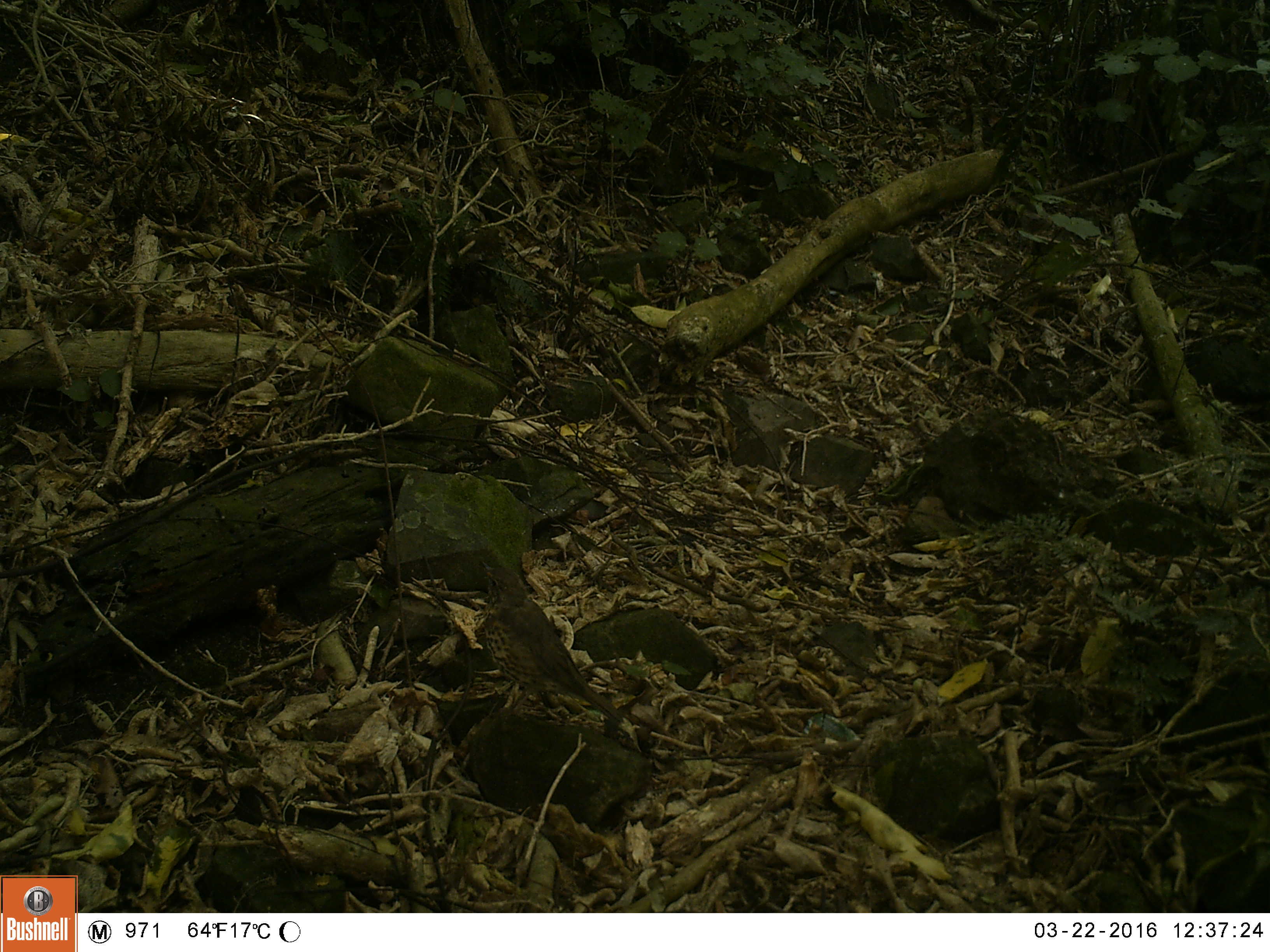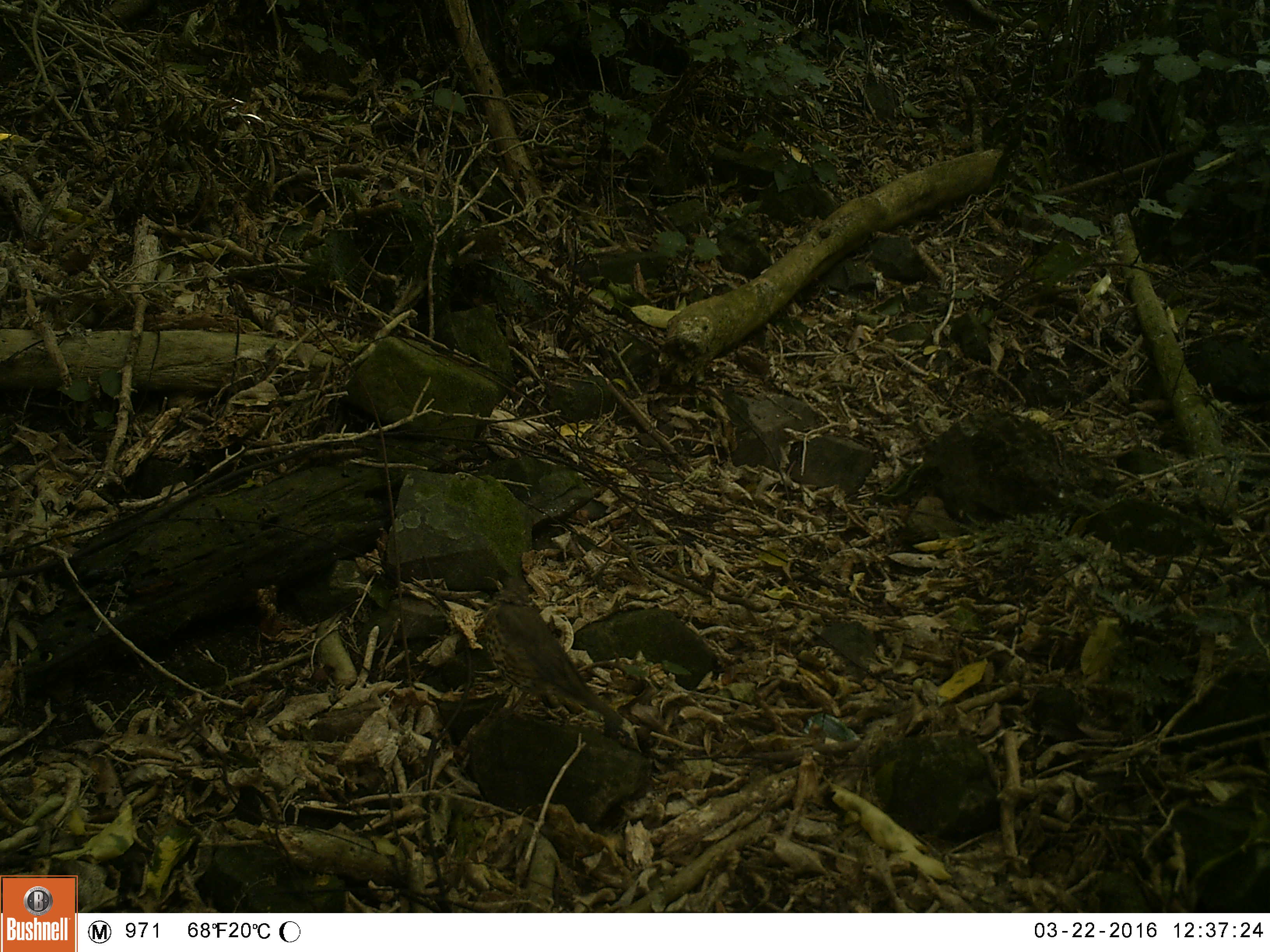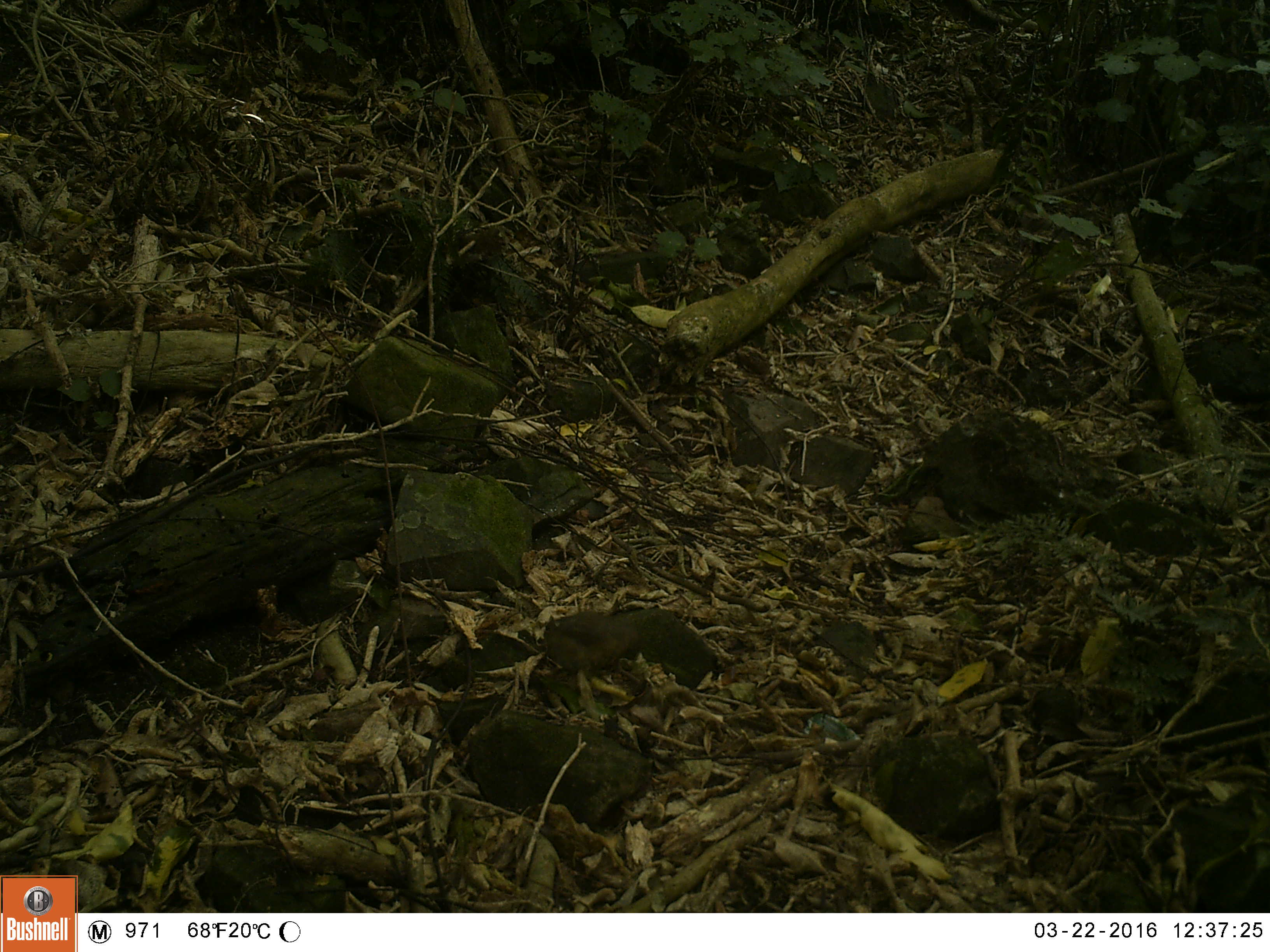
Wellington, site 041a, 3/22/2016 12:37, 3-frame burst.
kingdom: Animalia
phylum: Chordata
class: Aves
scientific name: Aves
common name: bird